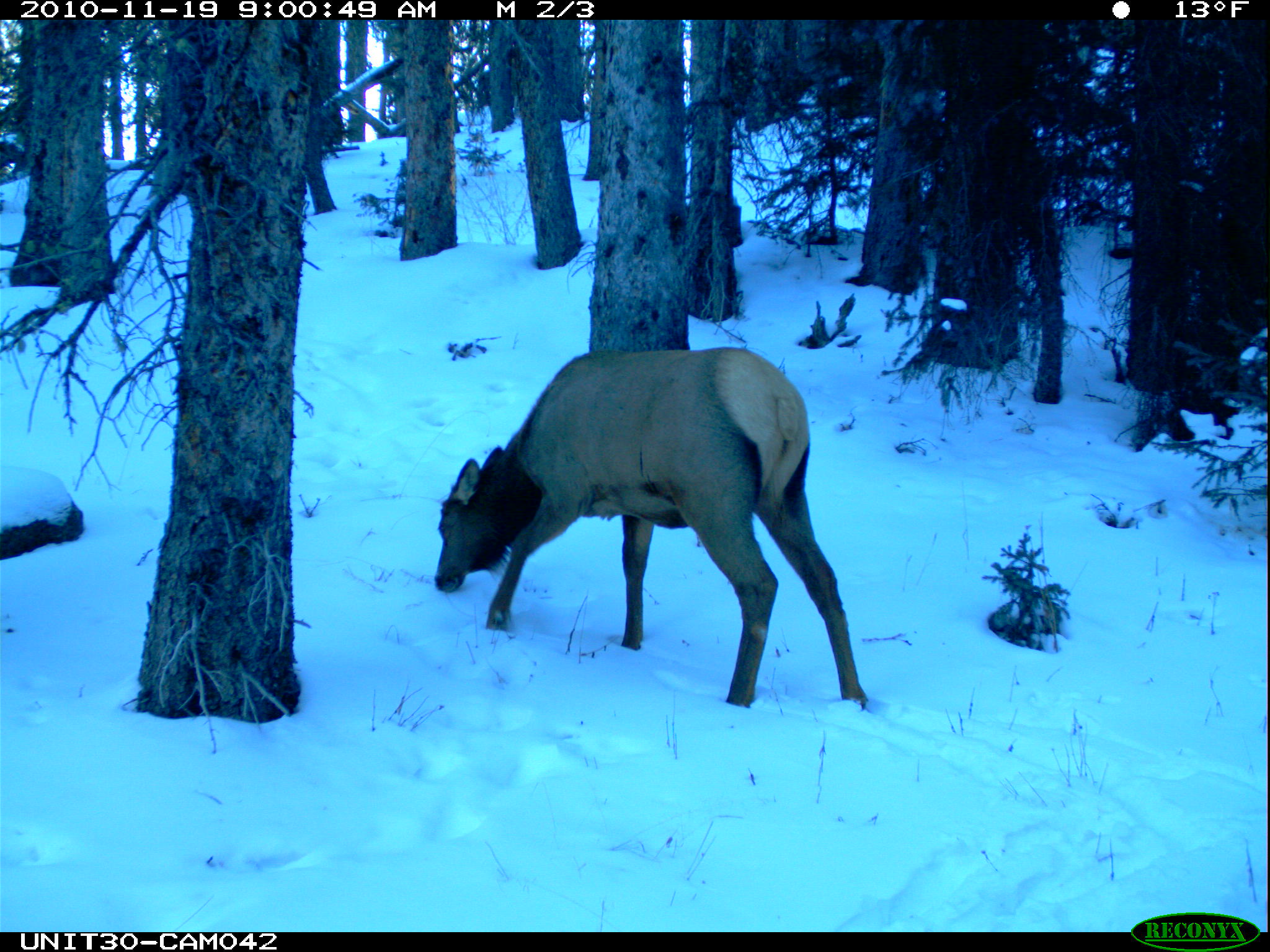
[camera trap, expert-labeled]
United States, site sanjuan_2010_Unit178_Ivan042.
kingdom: Animalia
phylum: Chordata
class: Mammalia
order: Artiodactyla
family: Cervidae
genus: Cervus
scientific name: Cervus elaphus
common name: red deer